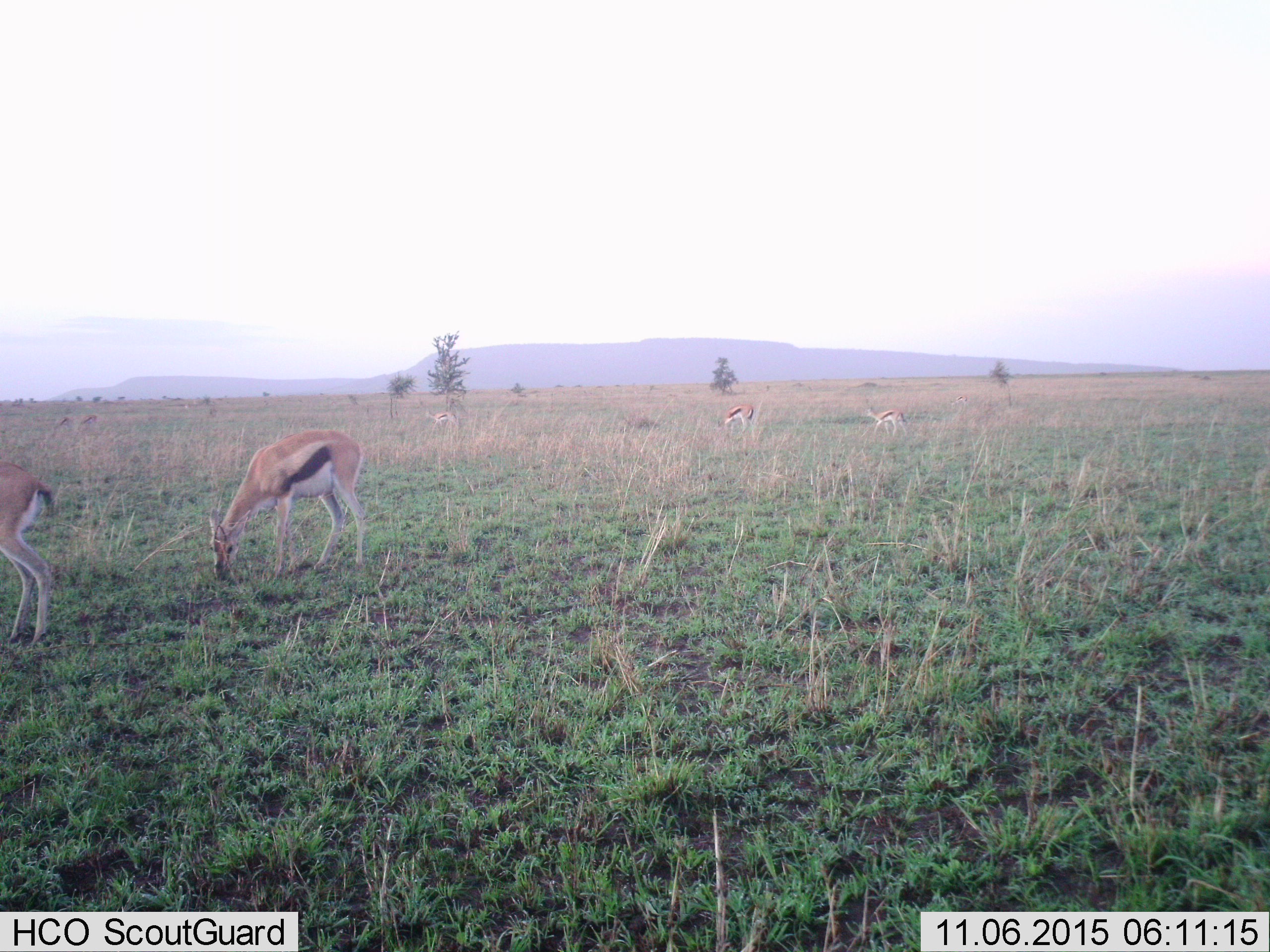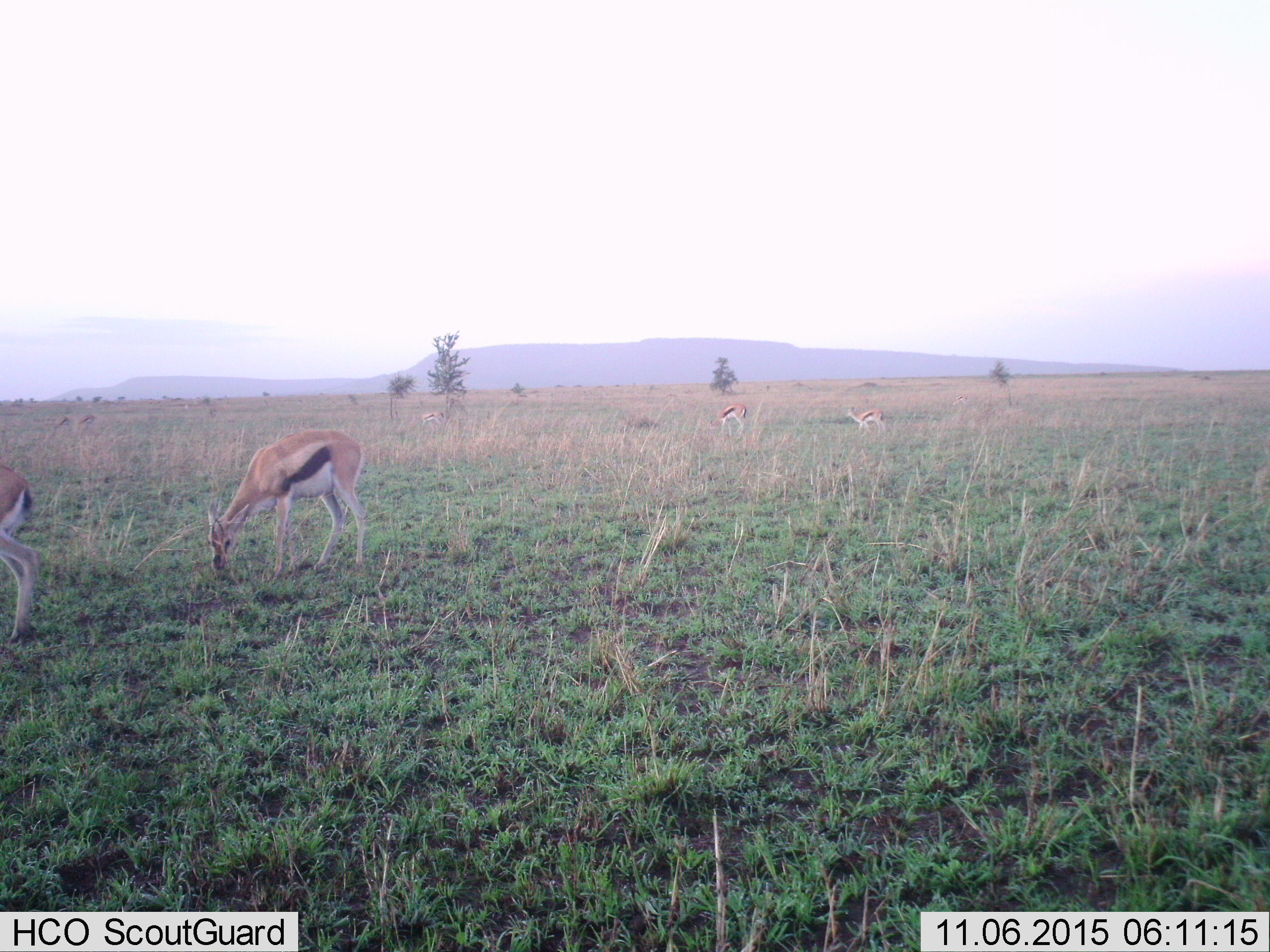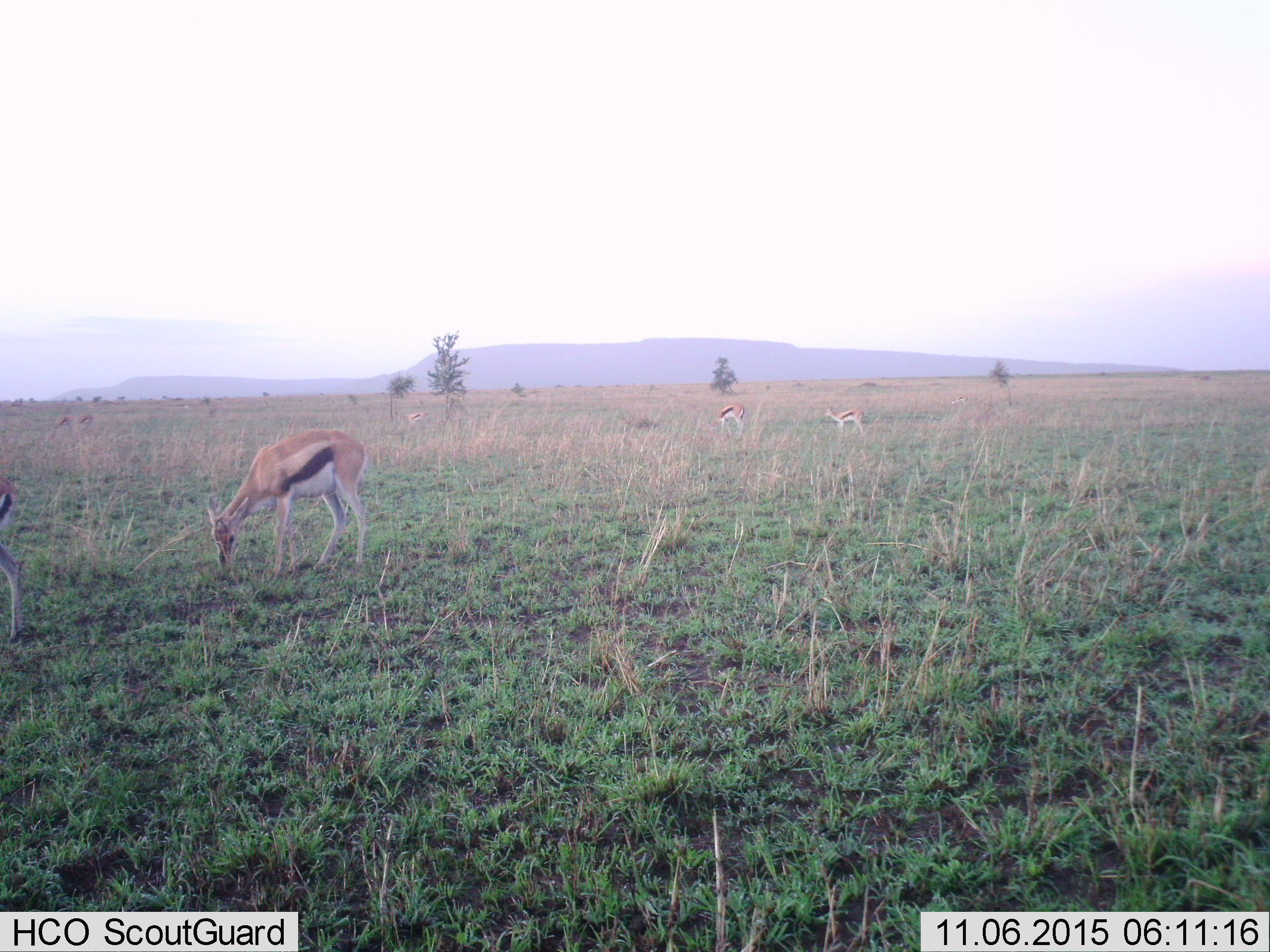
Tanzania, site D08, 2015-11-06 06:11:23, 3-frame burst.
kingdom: Animalia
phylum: Chordata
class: Mammalia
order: Artiodactyla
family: Bovidae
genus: Eudorcas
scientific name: Eudorcas thomsonii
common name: thomson's gazelle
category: gazellethomsons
Gazellethomsons (thomson's gazelle) (Eudorcas thomsonii), count 7. Behavior (volunteer vote fractions): standing 39%, resting 11%, moving 56%, interacting 0%. Young present (vote fraction): 28%. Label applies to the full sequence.